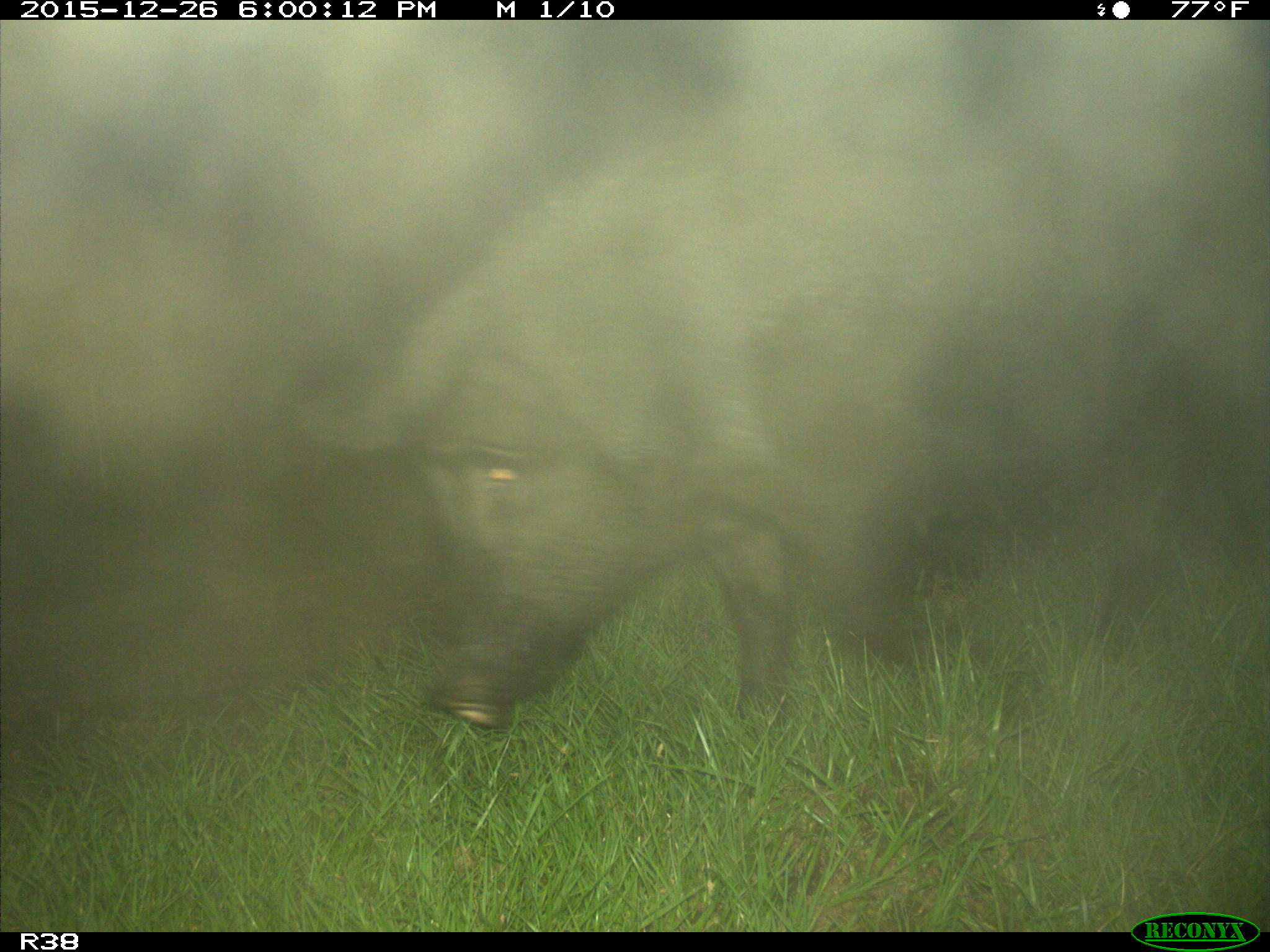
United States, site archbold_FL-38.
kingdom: Animalia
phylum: Chordata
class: Mammalia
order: Artiodactyla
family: Suidae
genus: Sus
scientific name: Sus scrofa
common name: wild boar